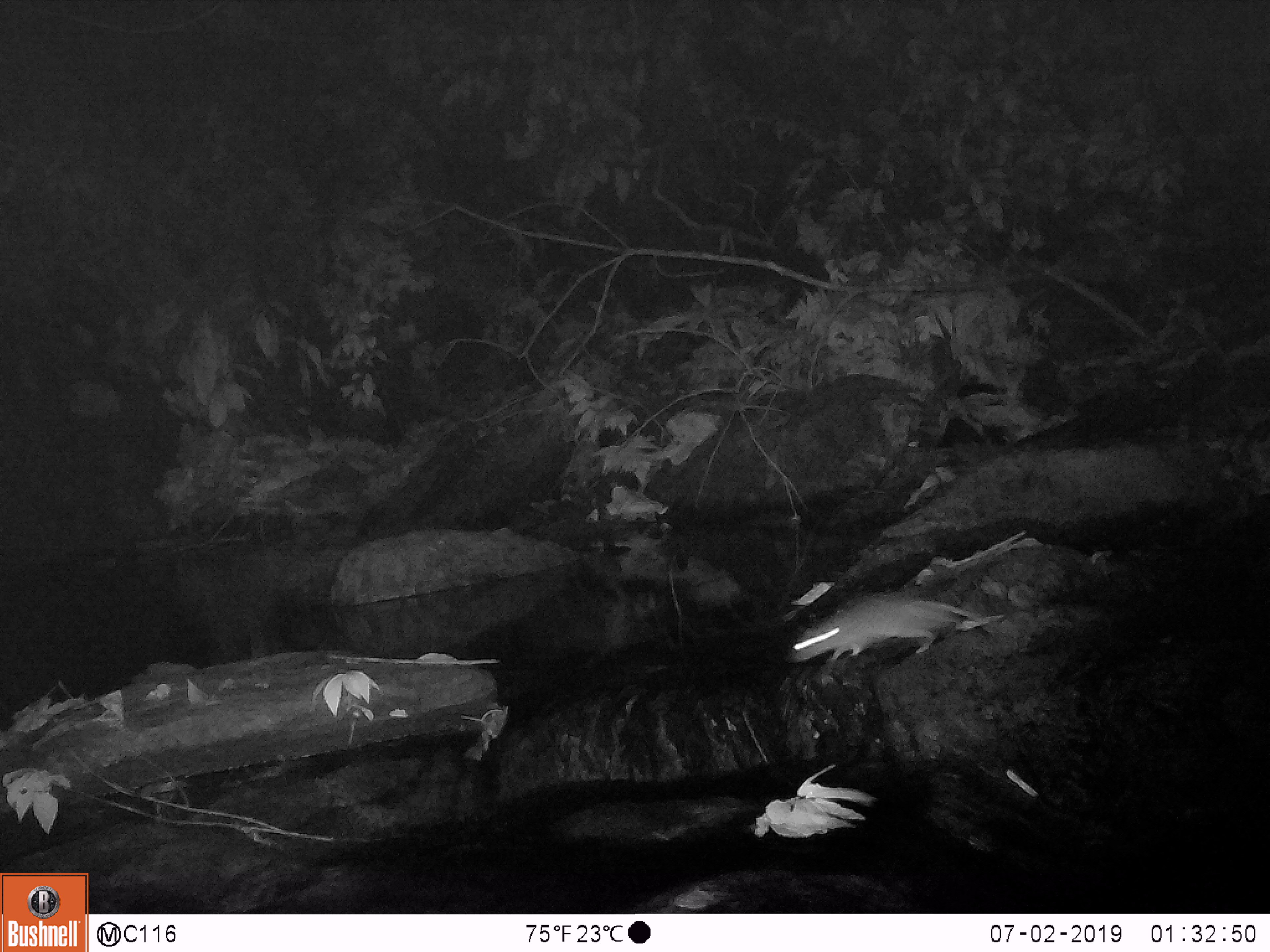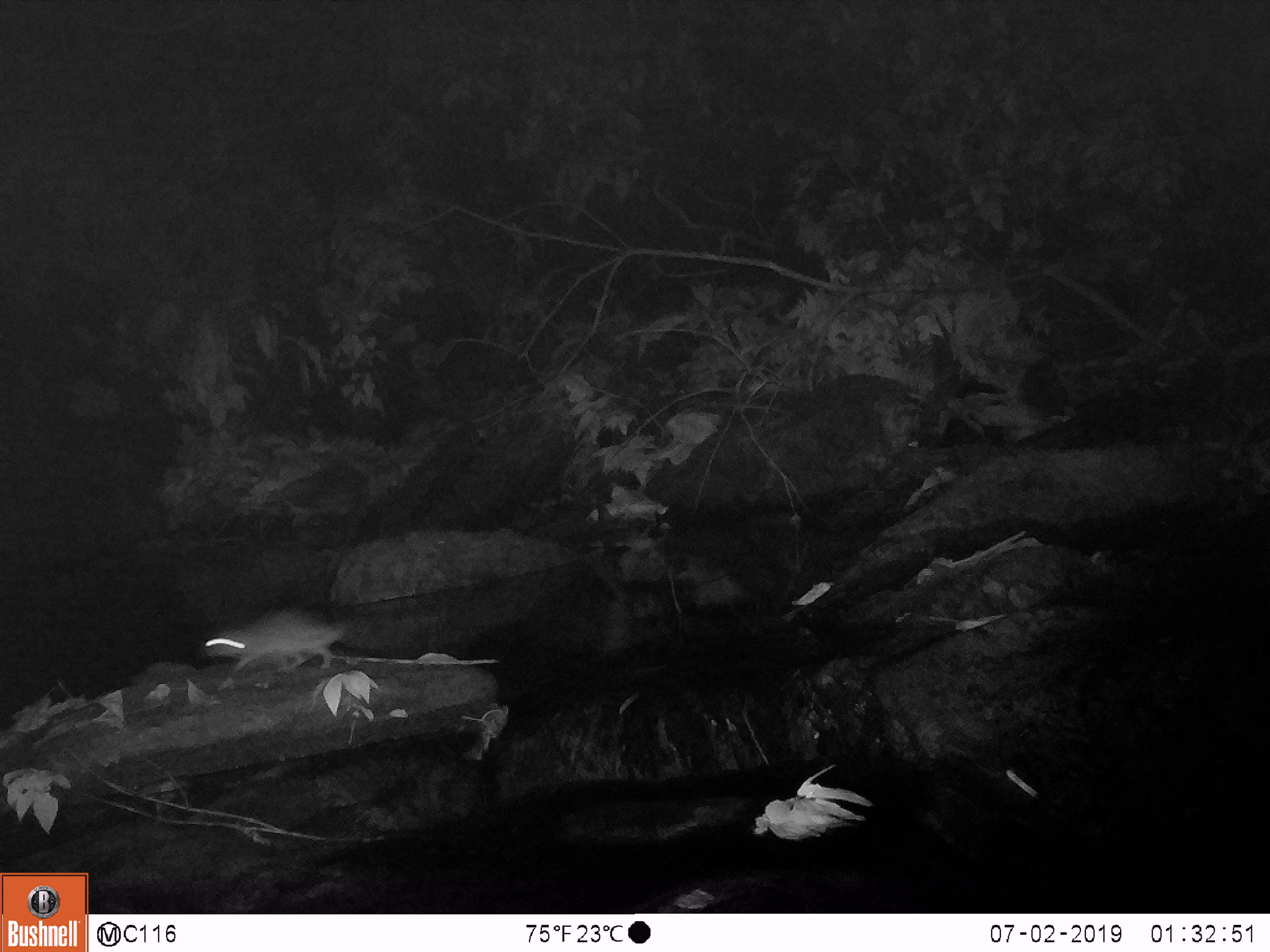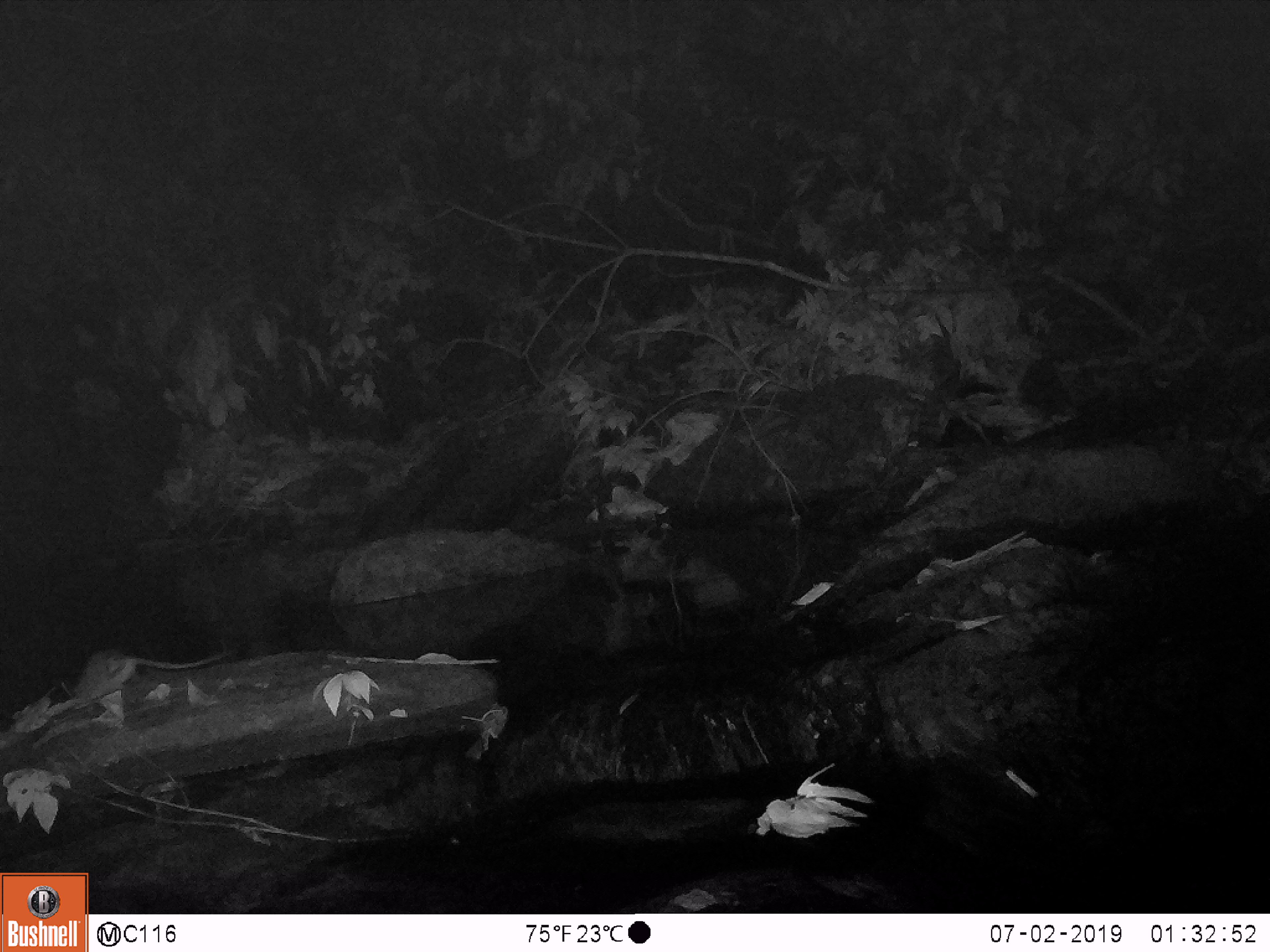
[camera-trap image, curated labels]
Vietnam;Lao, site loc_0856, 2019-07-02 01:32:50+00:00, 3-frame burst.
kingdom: Animalia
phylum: Chordata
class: Mammalia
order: Rodentia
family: Muridae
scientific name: Muridae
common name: old-world mice and rats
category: unidentified murid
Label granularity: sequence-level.